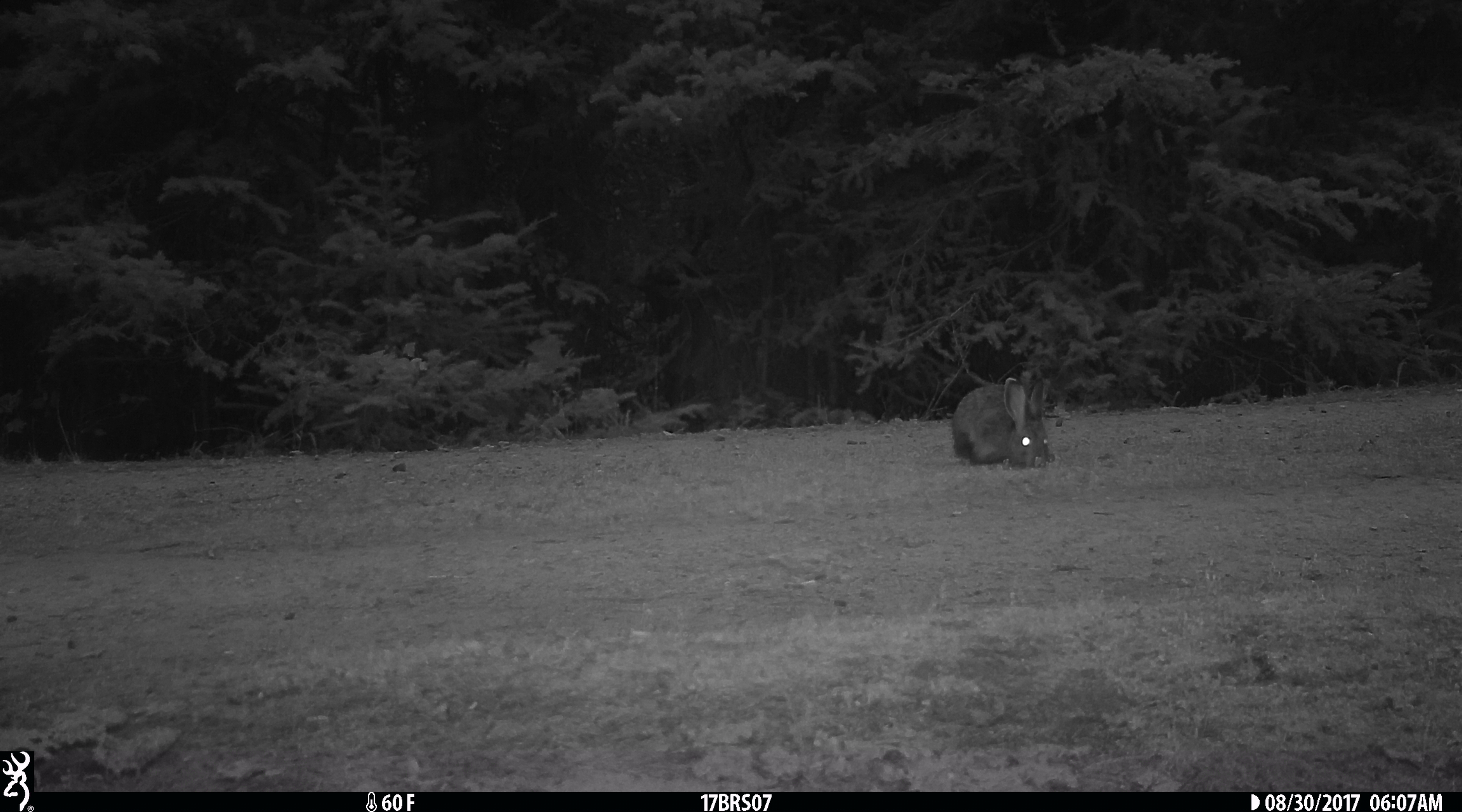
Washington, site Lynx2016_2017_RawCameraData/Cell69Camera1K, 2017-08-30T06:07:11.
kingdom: Animalia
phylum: Chordata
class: Mammalia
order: Lagomorpha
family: Leporidae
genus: Lepus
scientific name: Lepus americanus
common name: snowshoe hare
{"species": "Lepus americanus (snowshoe hare)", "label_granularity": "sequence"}